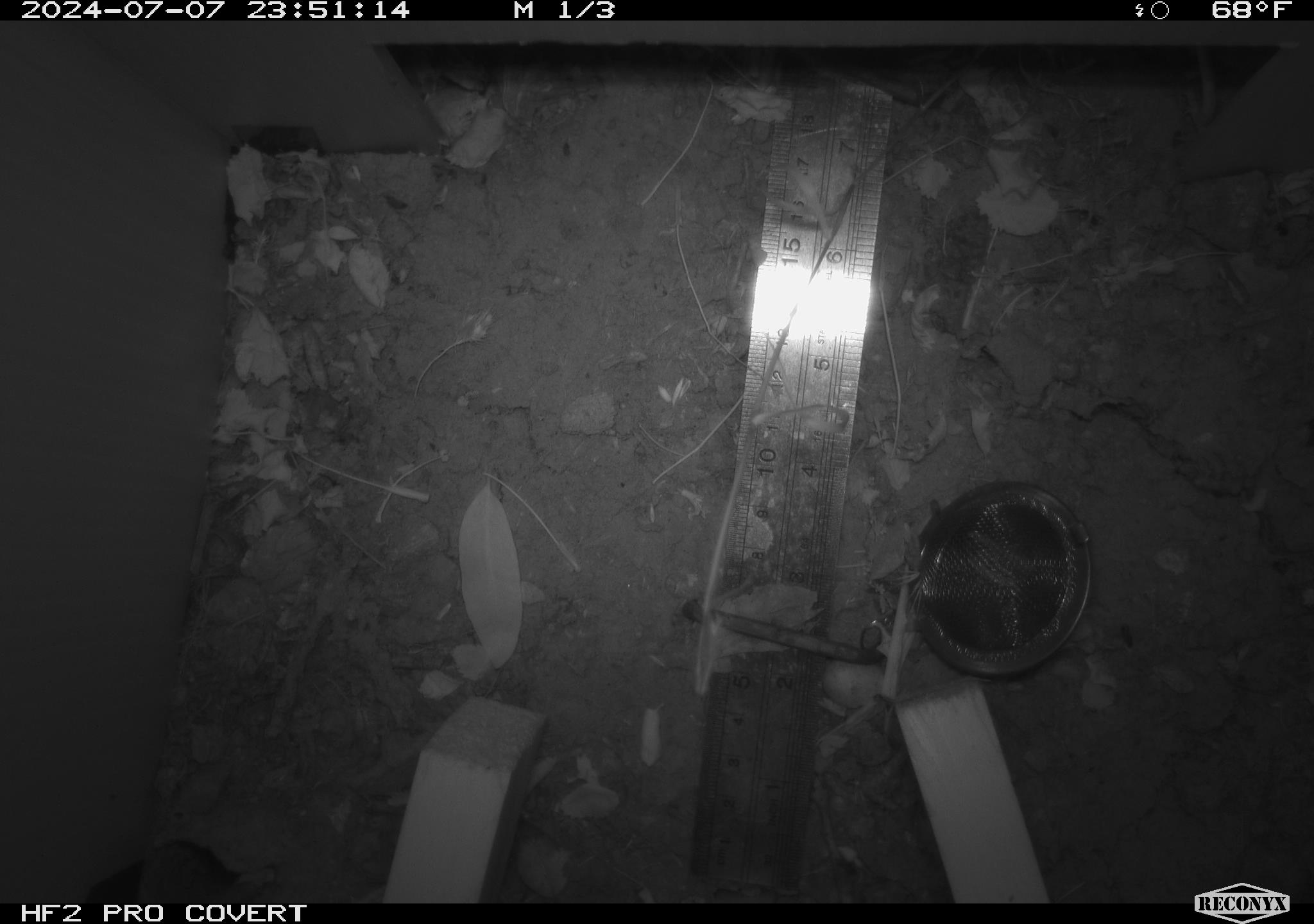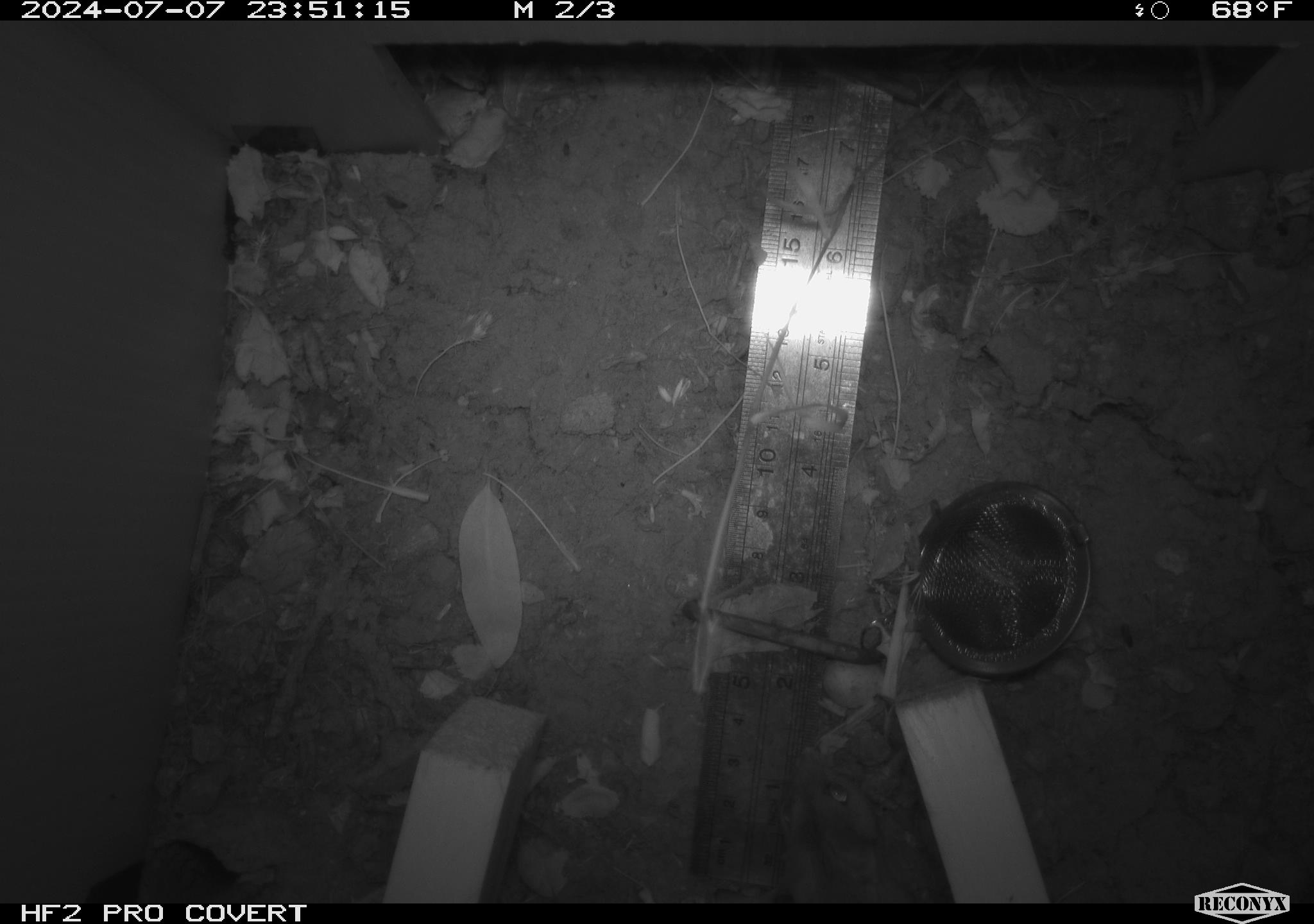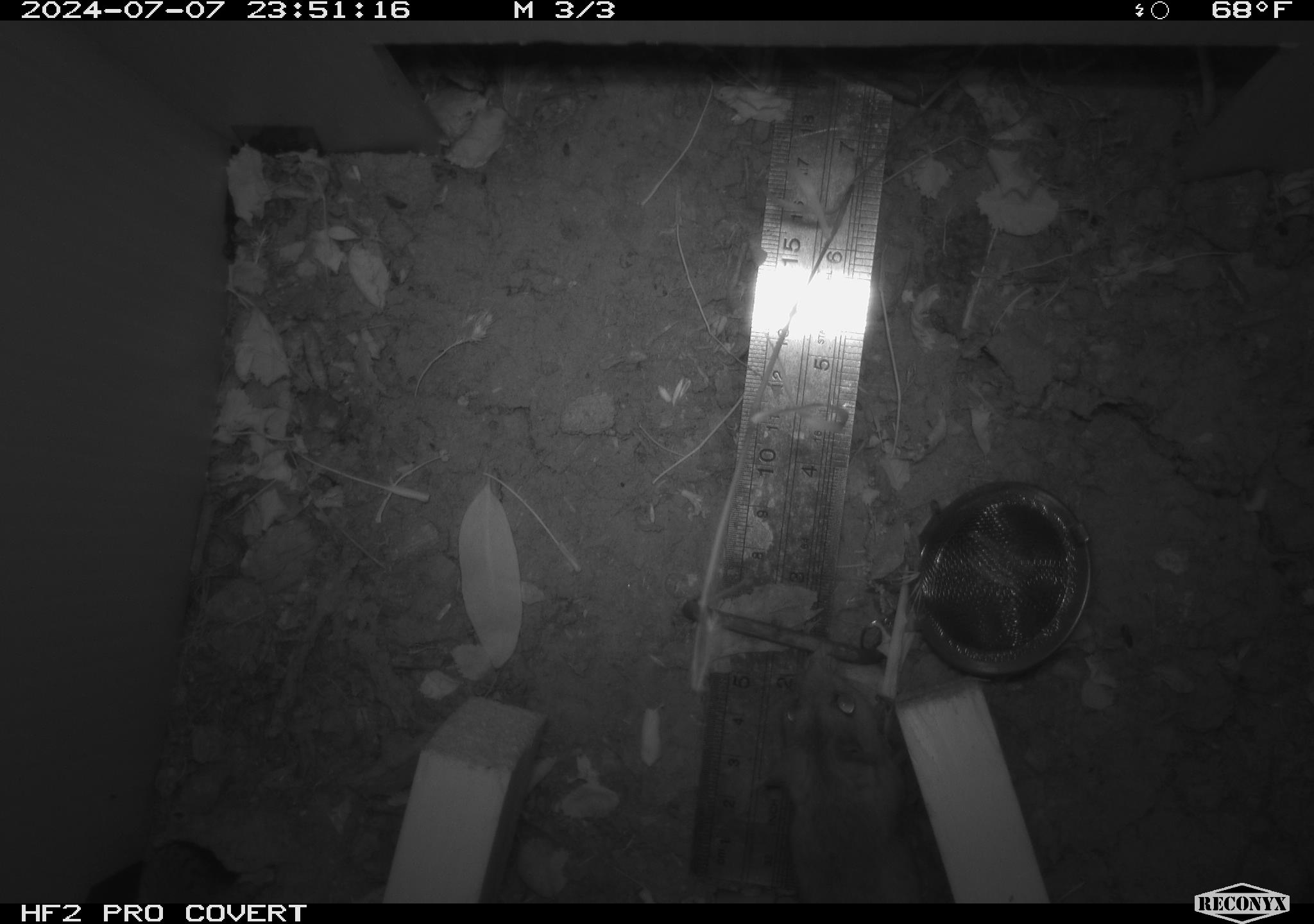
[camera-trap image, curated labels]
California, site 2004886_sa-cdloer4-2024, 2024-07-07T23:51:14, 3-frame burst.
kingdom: Animalia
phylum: Chordata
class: Mammalia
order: Rodentia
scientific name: Rodentia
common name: rodent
Rodent (Rodentia).